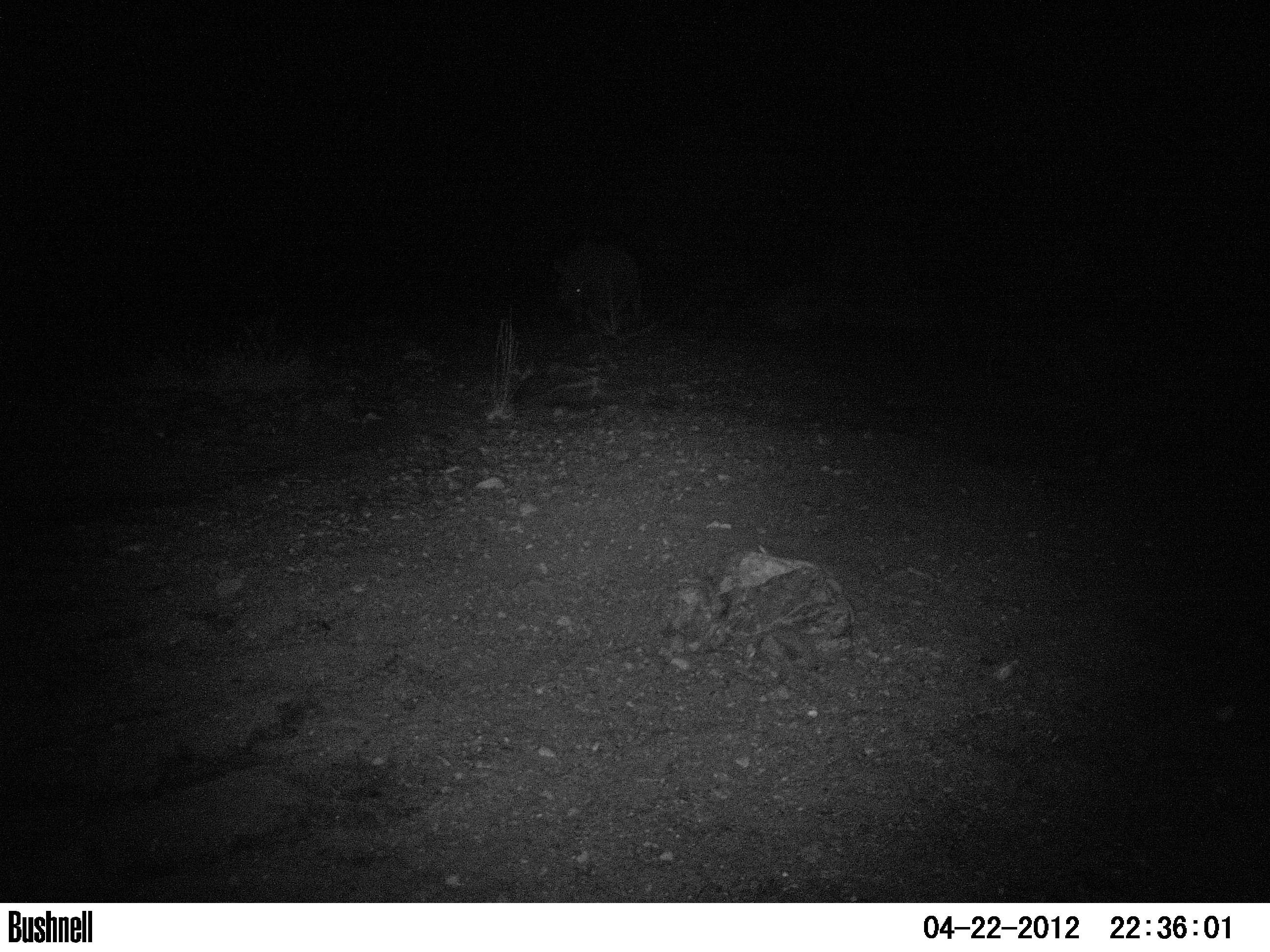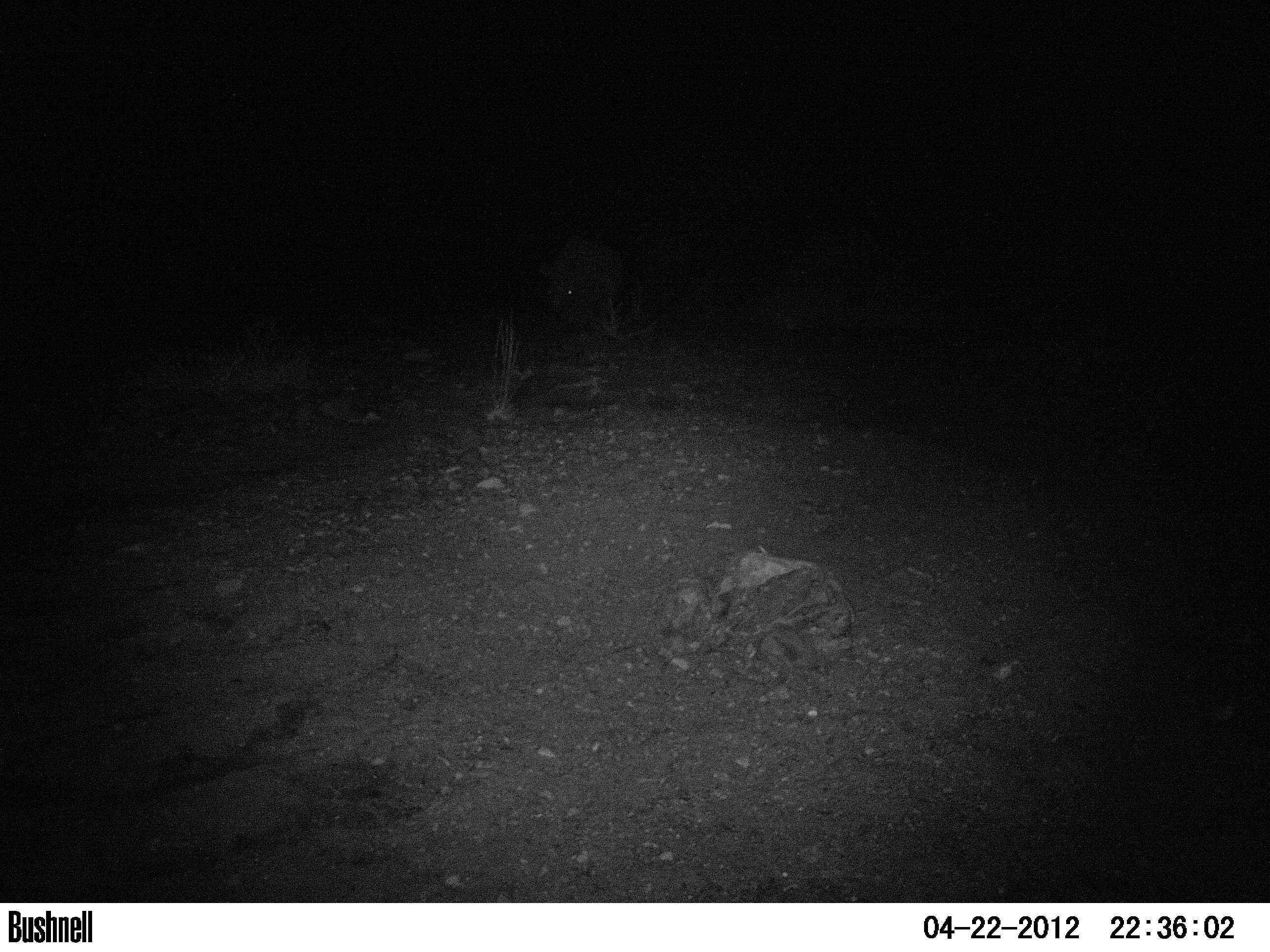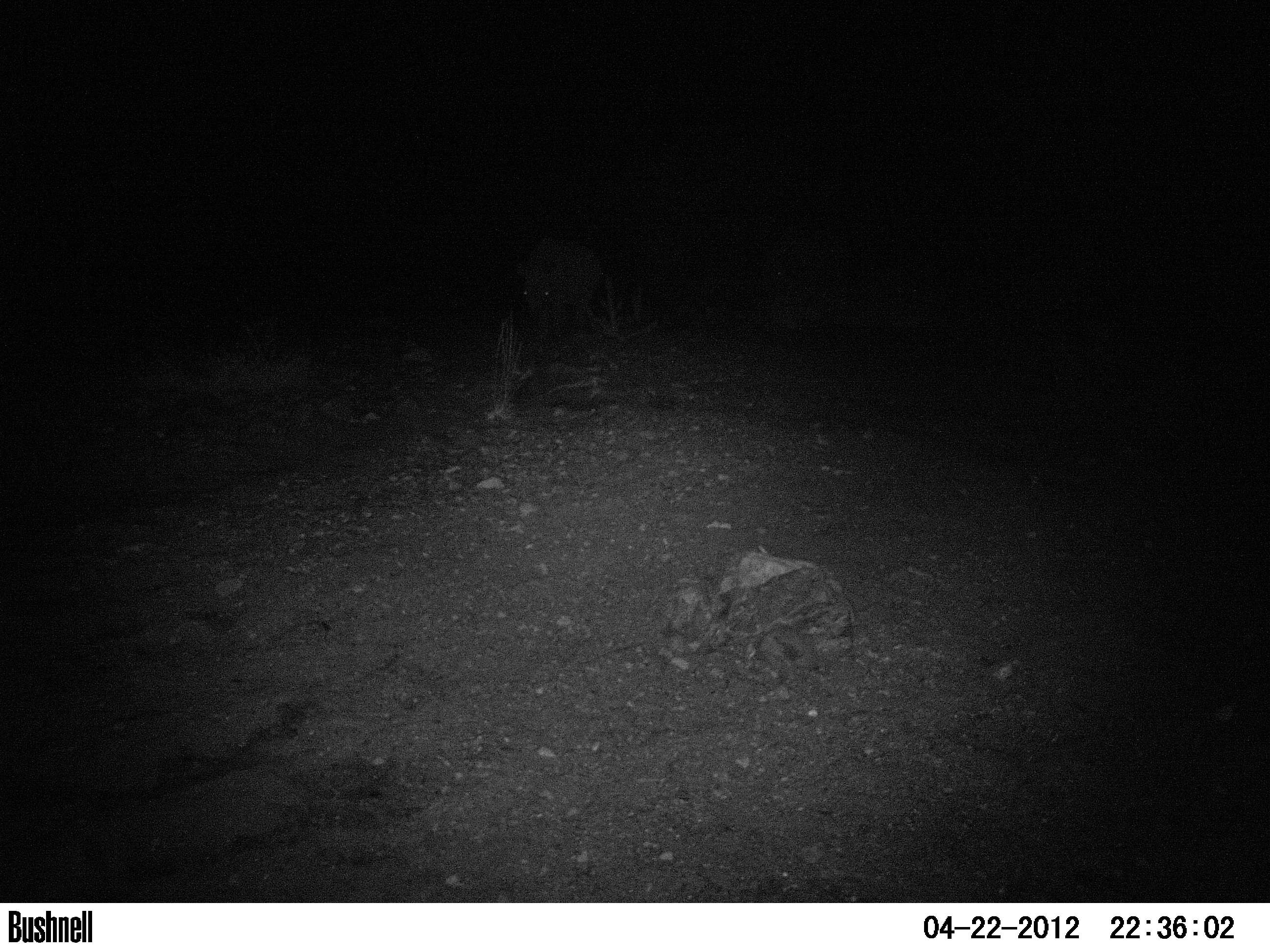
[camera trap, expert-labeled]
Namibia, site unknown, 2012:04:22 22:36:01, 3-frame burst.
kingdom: Animalia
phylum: Chordata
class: Mammalia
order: Perissodactyla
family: Rhinocerotidae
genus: Diceros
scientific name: Diceros bicornis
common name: black rhinoceros